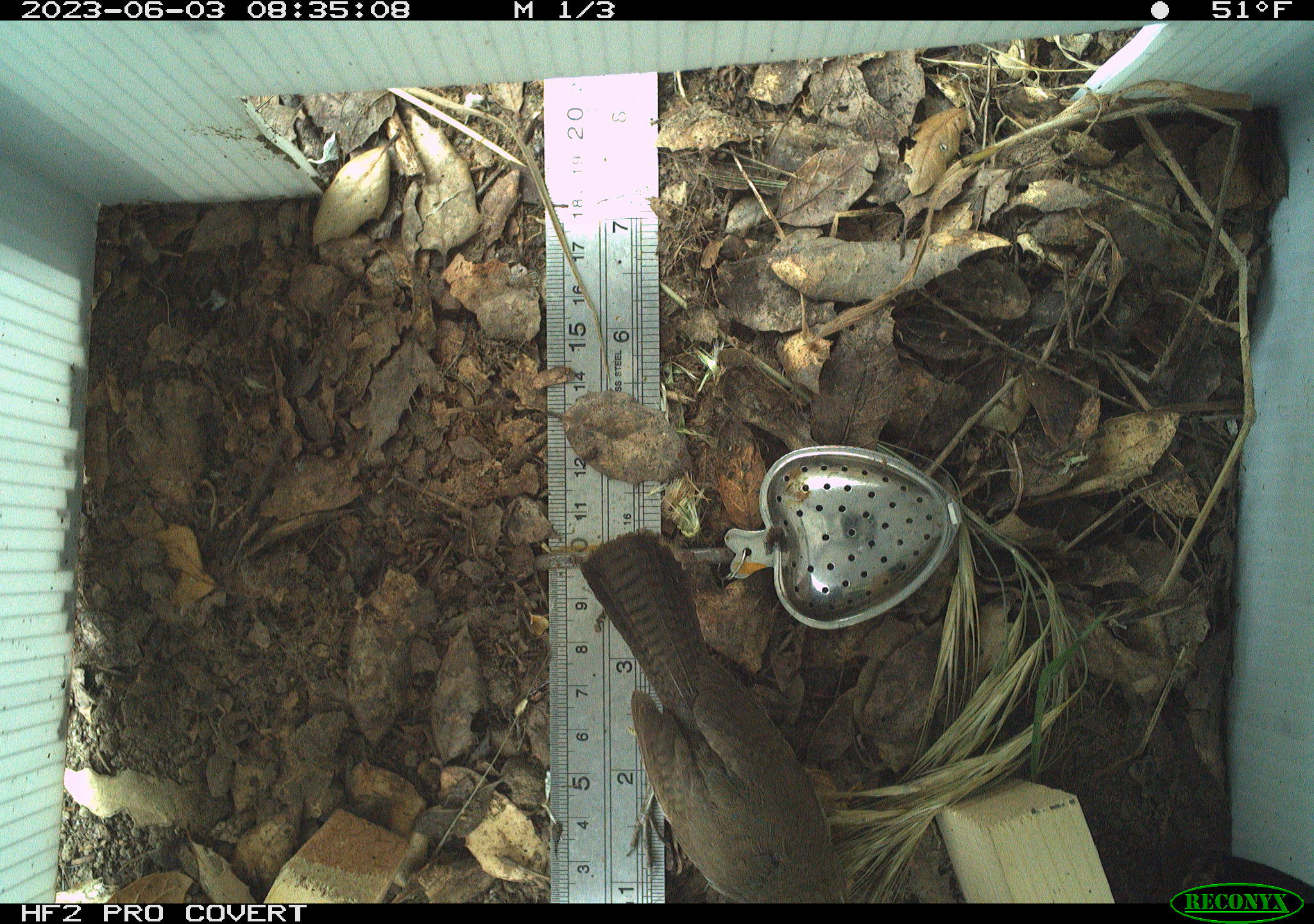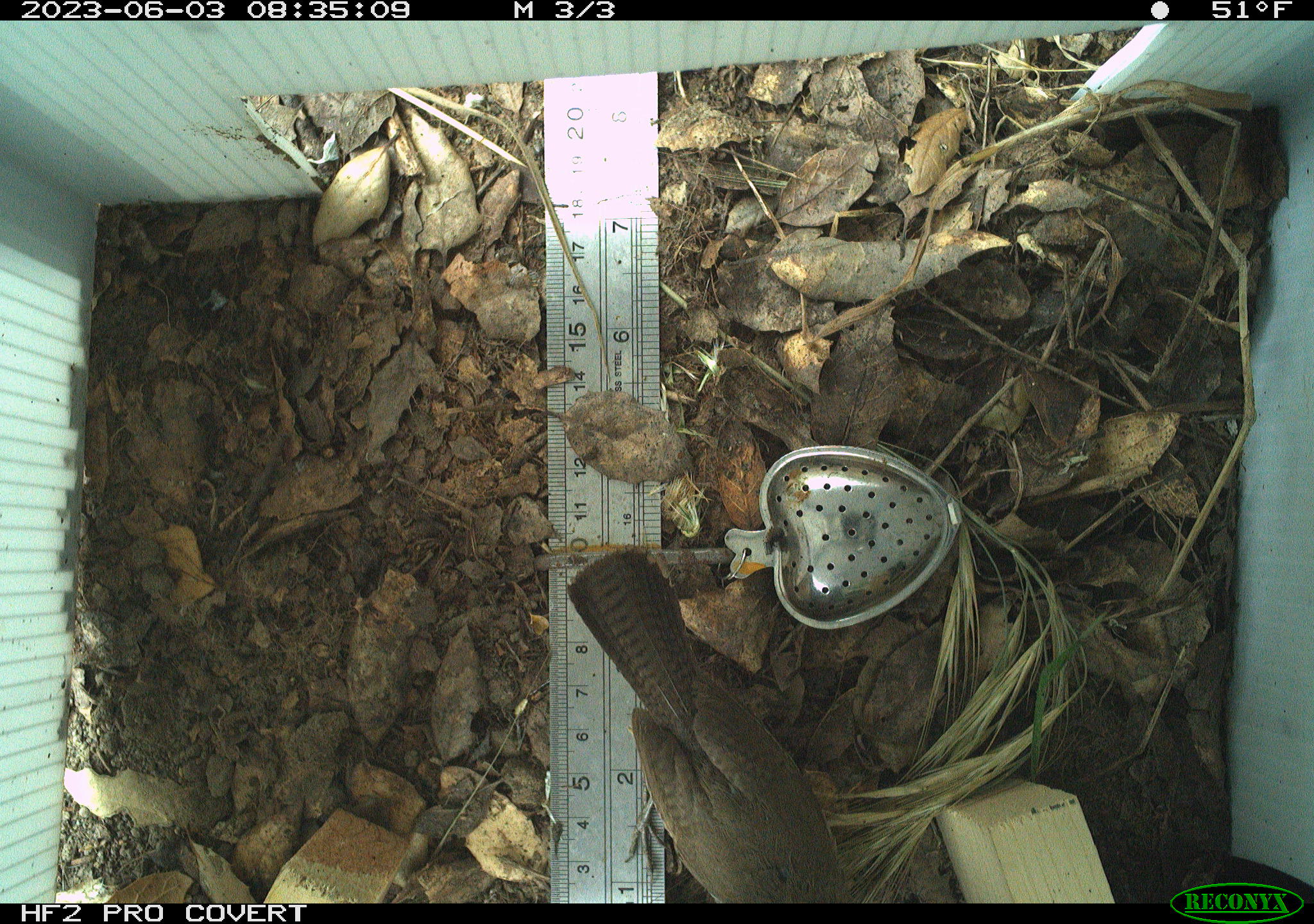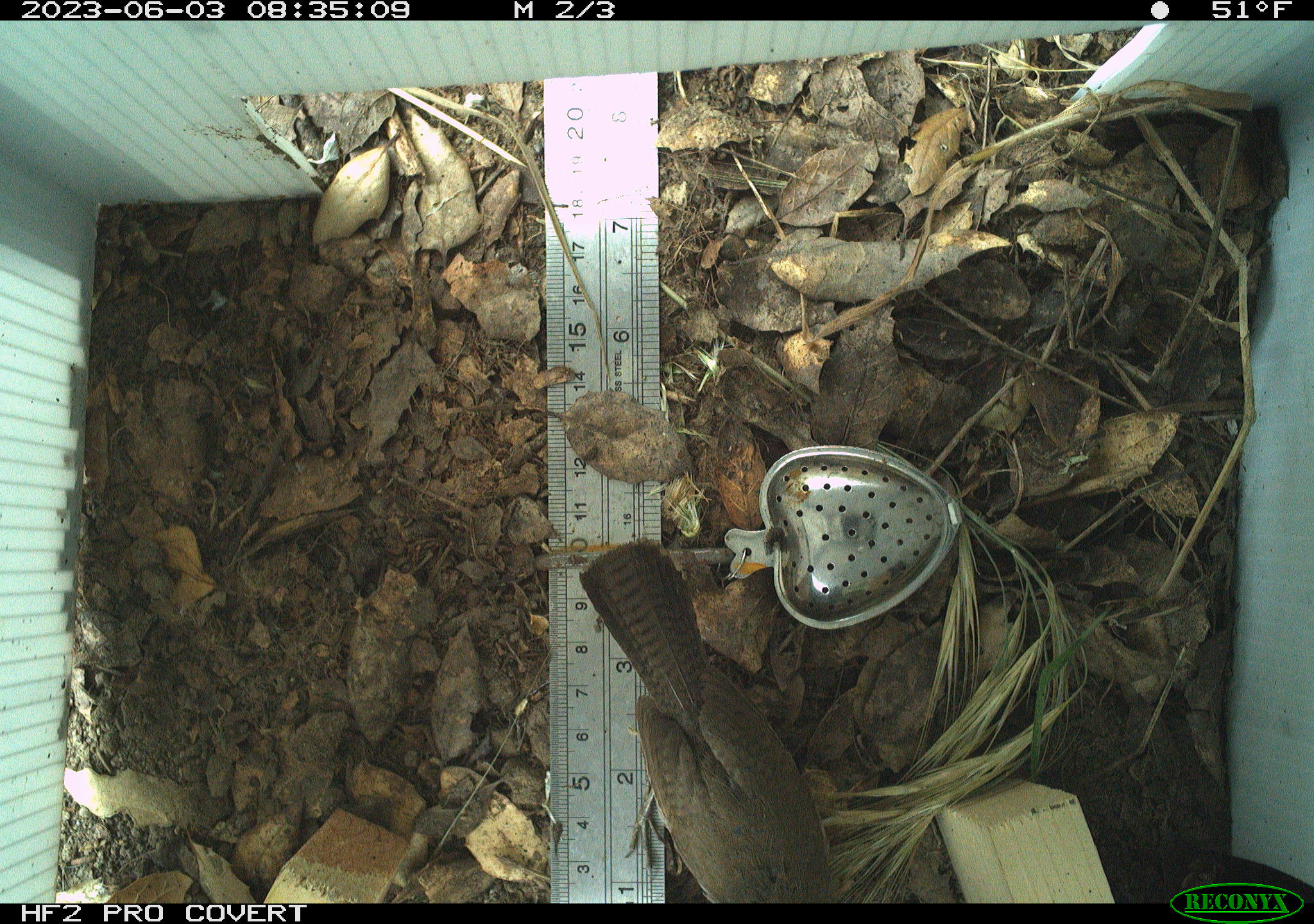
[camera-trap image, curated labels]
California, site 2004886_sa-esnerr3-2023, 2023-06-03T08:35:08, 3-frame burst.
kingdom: Animalia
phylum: Chordata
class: Aves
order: Passeriformes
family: Troglodytidae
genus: Thryomanes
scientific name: Thryomanes bewickii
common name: bewick's wren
Bewick's wren (Thryomanes bewickii).